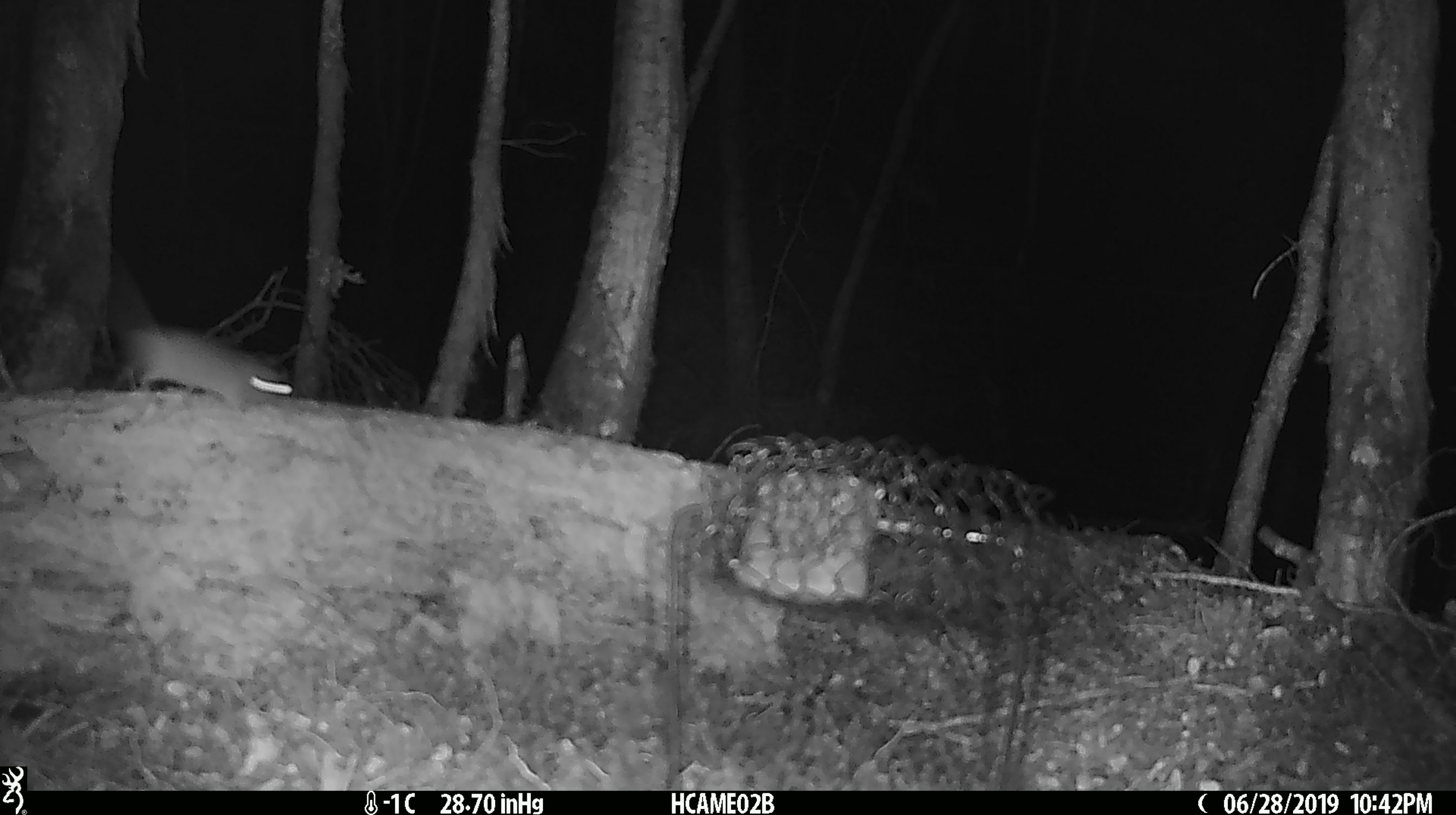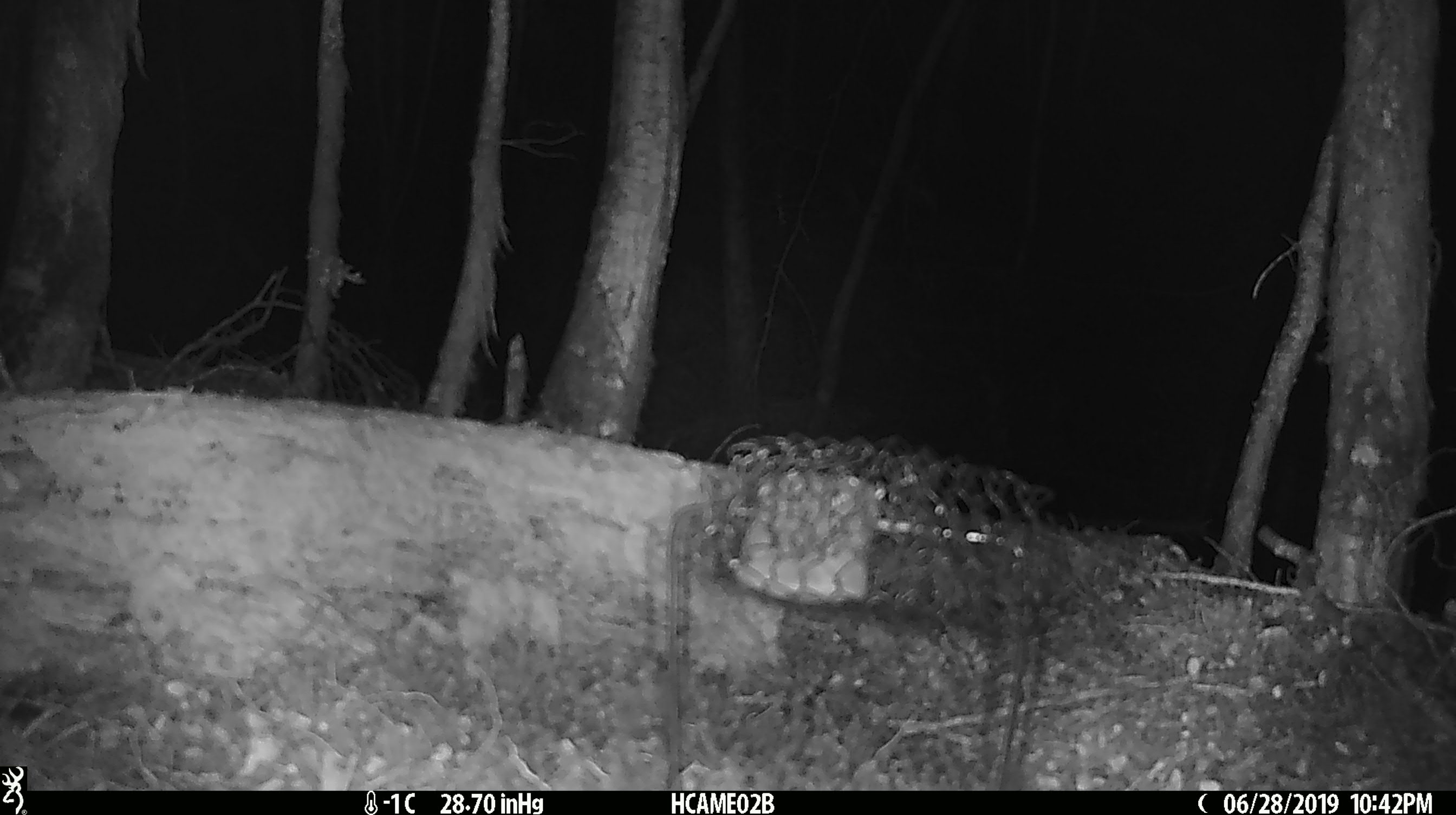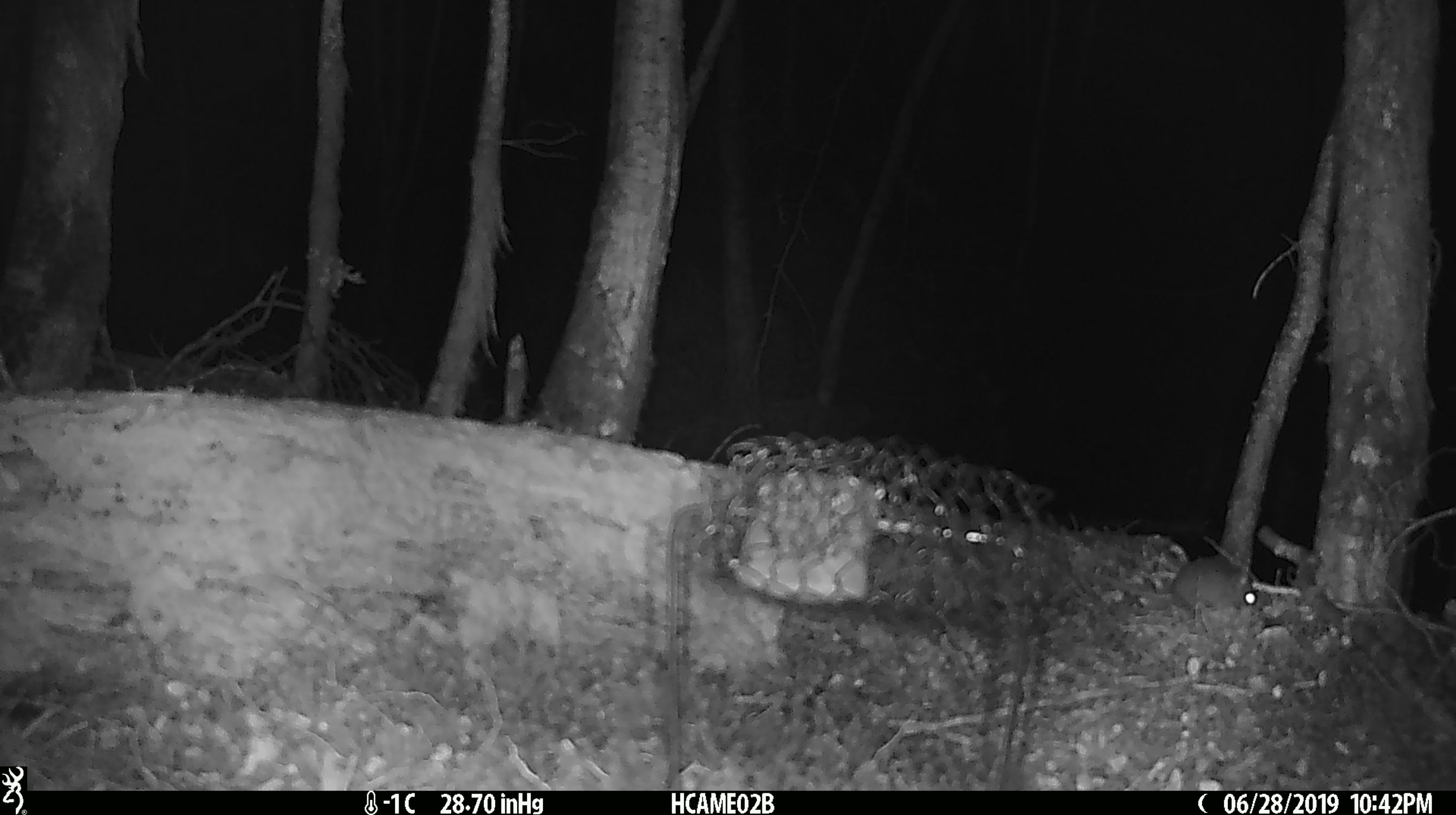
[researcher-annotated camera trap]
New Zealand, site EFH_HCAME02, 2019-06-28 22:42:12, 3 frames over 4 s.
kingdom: Animalia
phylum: Chordata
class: Mammalia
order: Rodentia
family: Muridae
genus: Mus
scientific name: Mus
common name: mouse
Mouse (Mus).